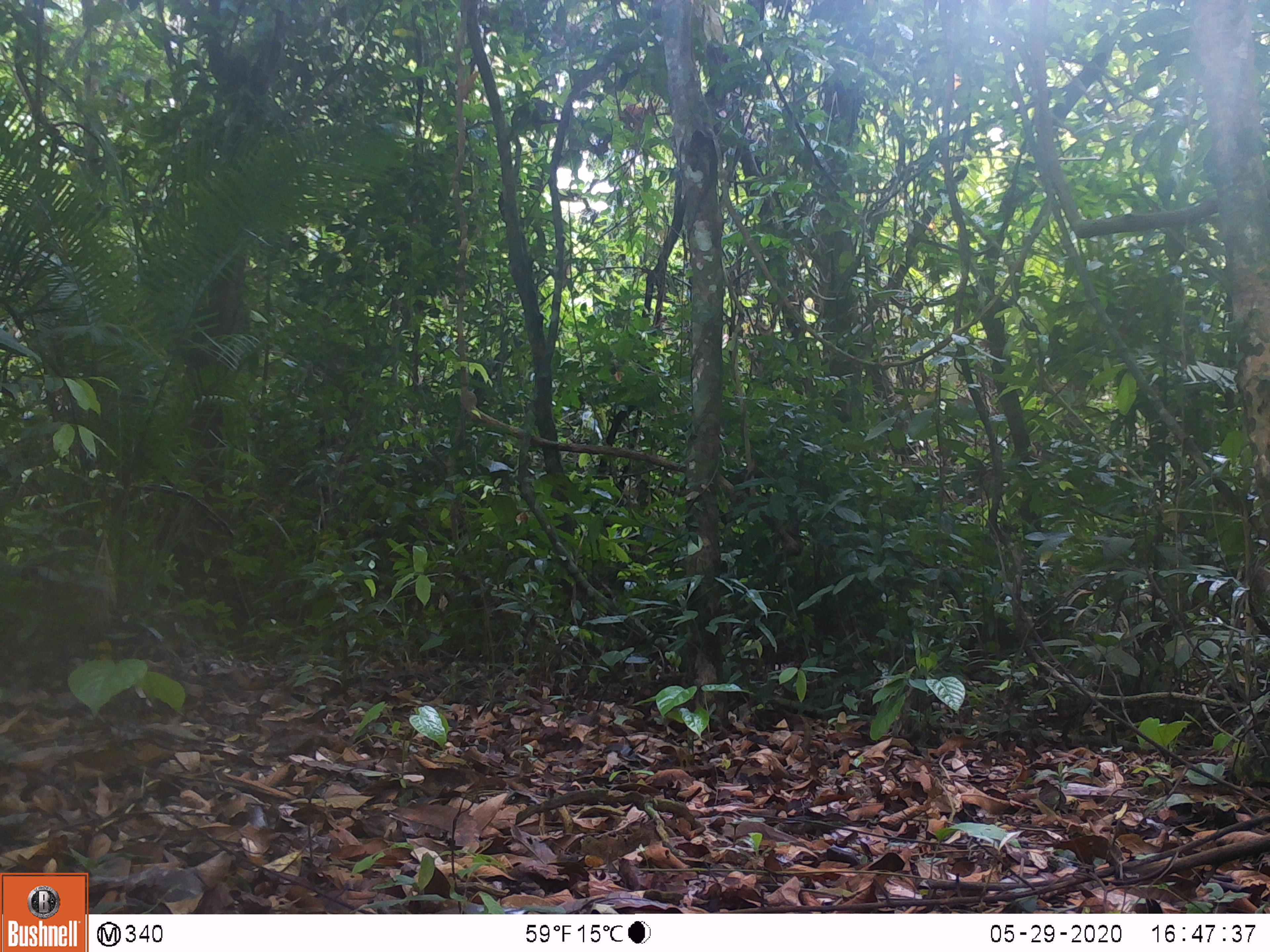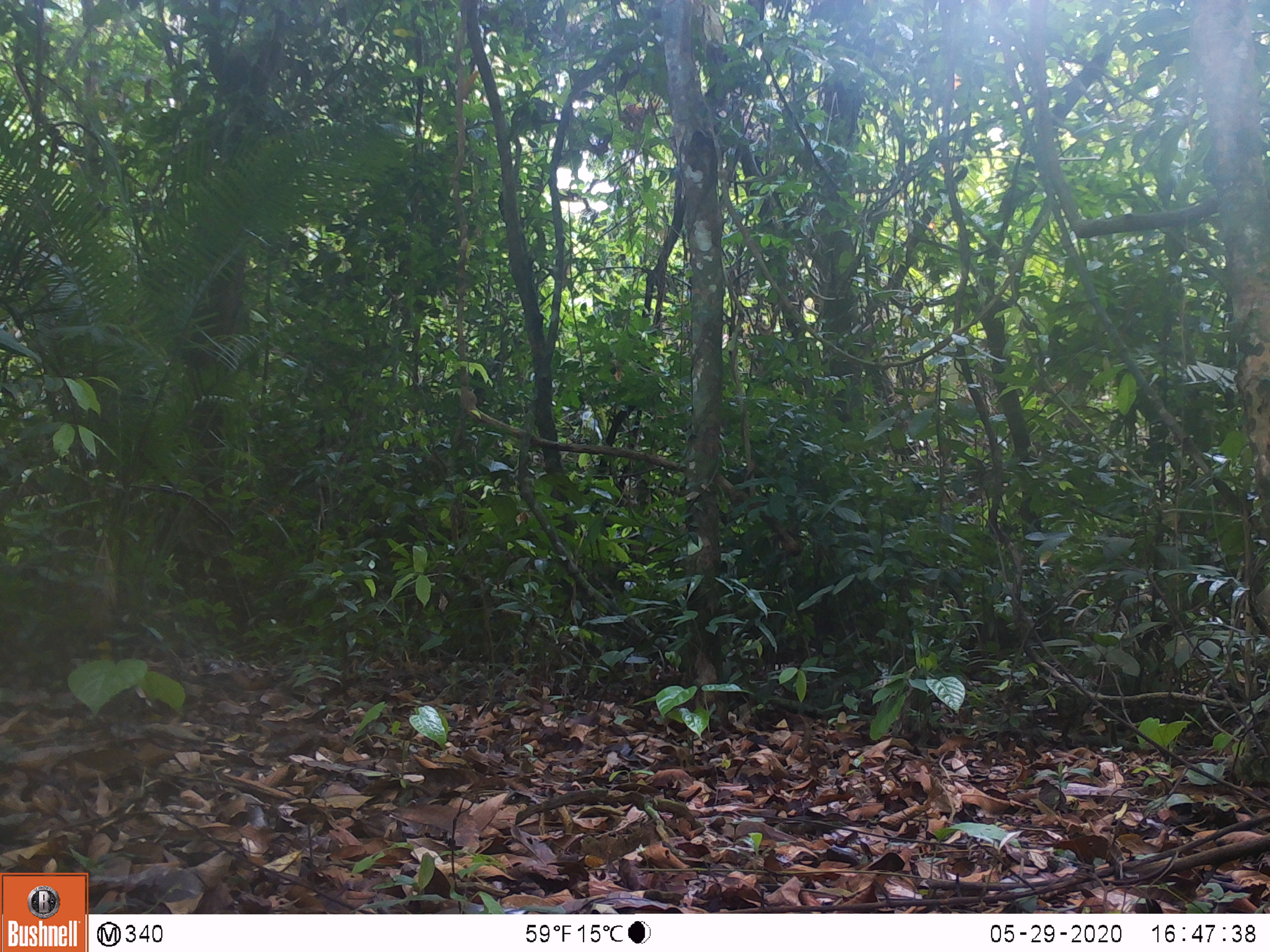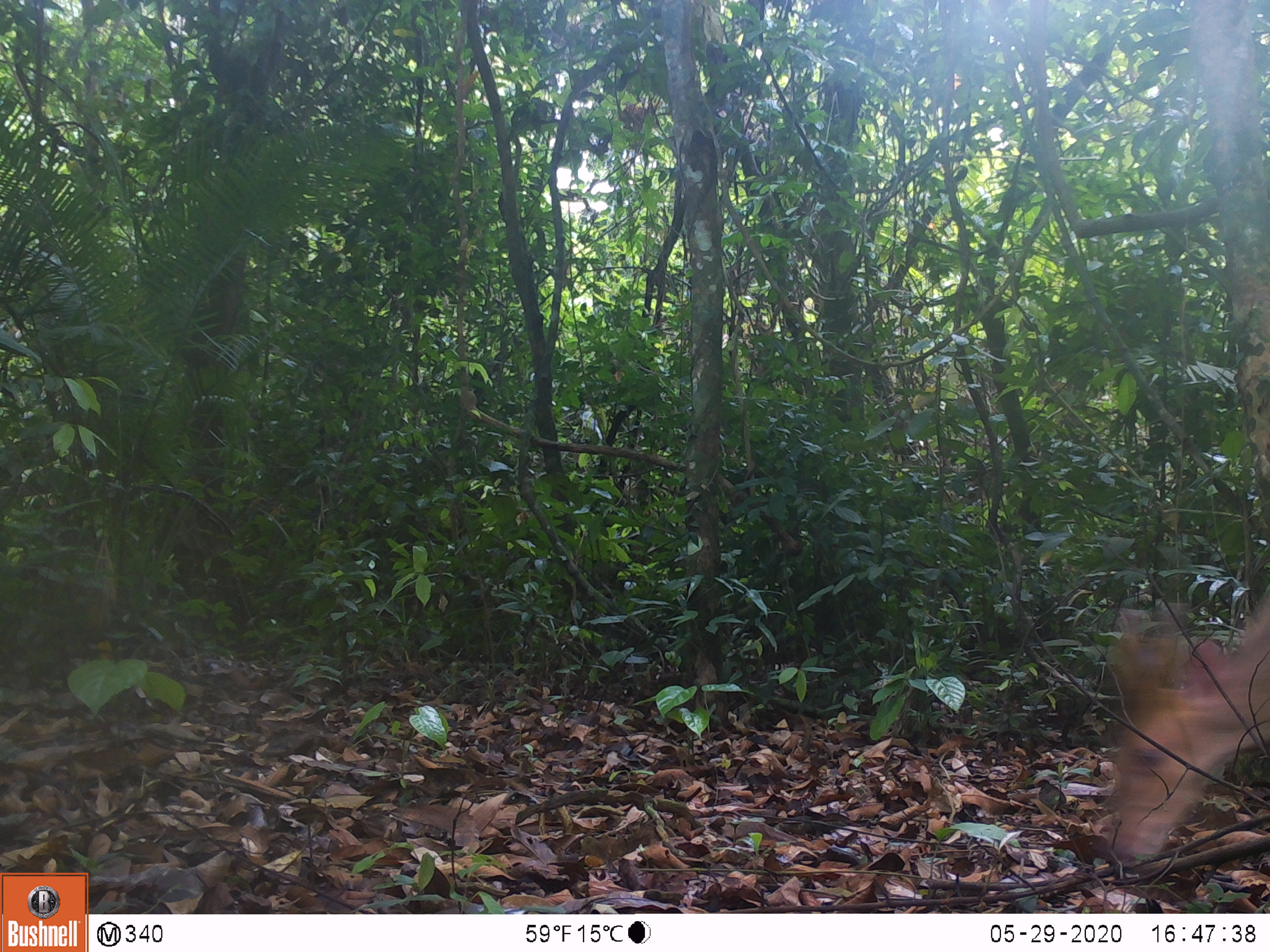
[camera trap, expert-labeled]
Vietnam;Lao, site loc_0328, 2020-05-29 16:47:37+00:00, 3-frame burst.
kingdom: Animalia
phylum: Chordata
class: Mammalia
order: Artiodactyla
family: Cervidae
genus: Muntiacus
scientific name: Muntiacus vuquangensis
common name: large-antlered muntjac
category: large antlered muntjac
Large antlered muntjac (large-antlered muntjac) (Muntiacus vuquangensis). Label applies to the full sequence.